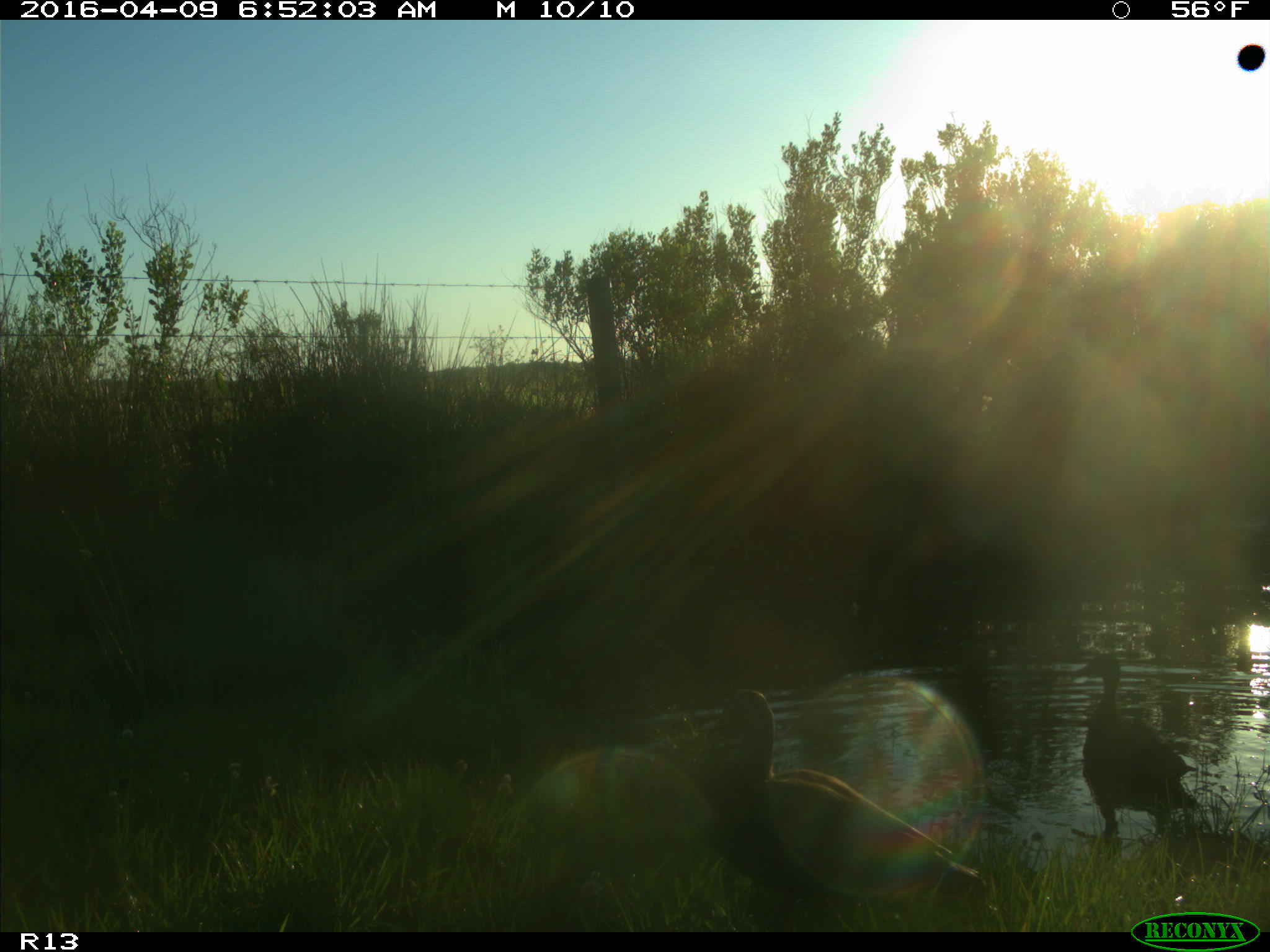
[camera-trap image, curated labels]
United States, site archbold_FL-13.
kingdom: Animalia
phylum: Chordata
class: Aves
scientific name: Aves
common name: birds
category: unidentified bird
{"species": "unidentified bird (birds) (Aves)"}